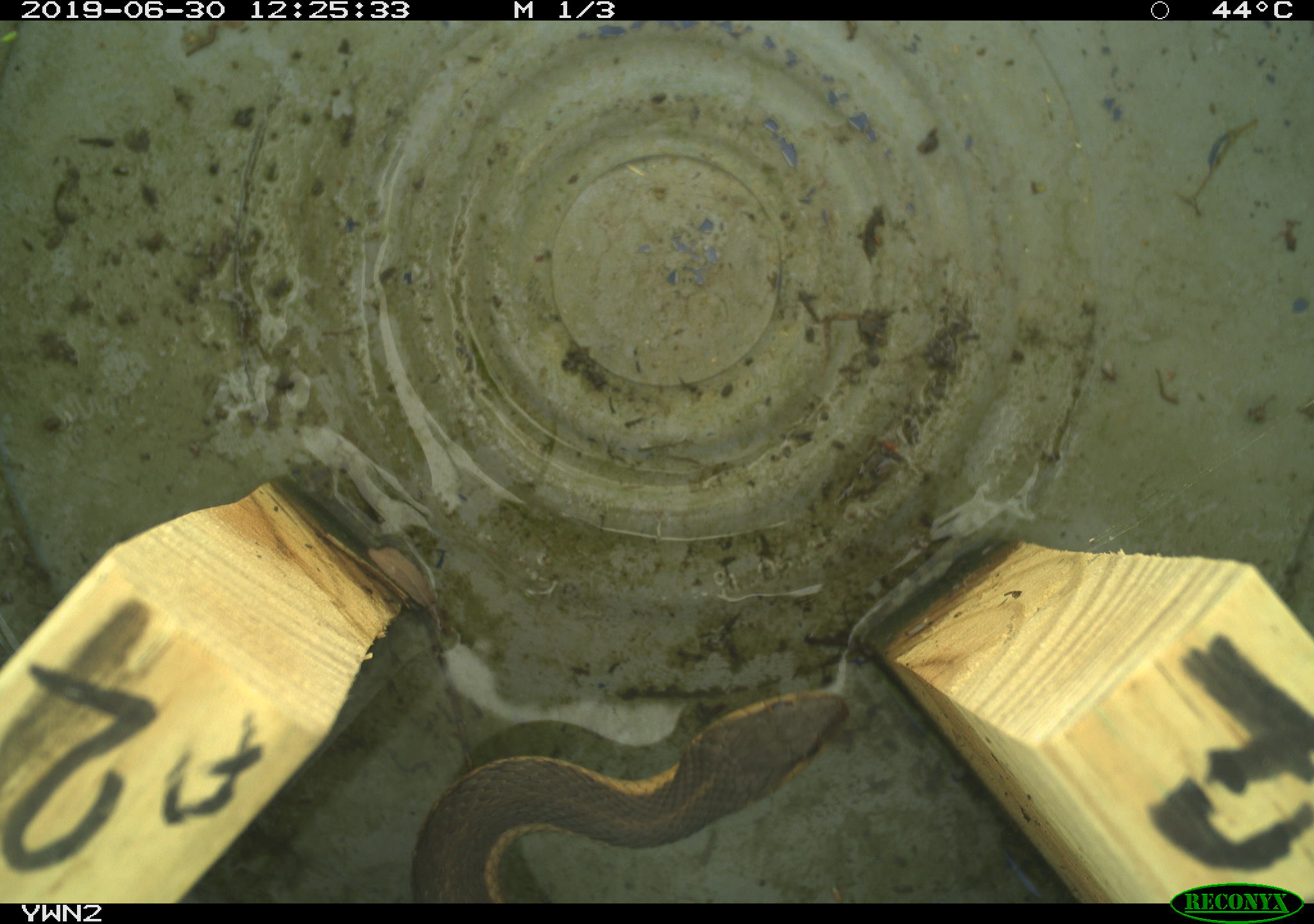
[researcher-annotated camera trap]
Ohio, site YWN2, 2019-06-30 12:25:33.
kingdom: Animalia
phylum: Chordata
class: Reptilia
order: Squamata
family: Colubridae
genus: Thamnophis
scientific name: Thamnophis sirtalis sirtalis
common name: eastern gartersnake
Eastern gartersnake (Thamnophis sirtalis sirtalis).